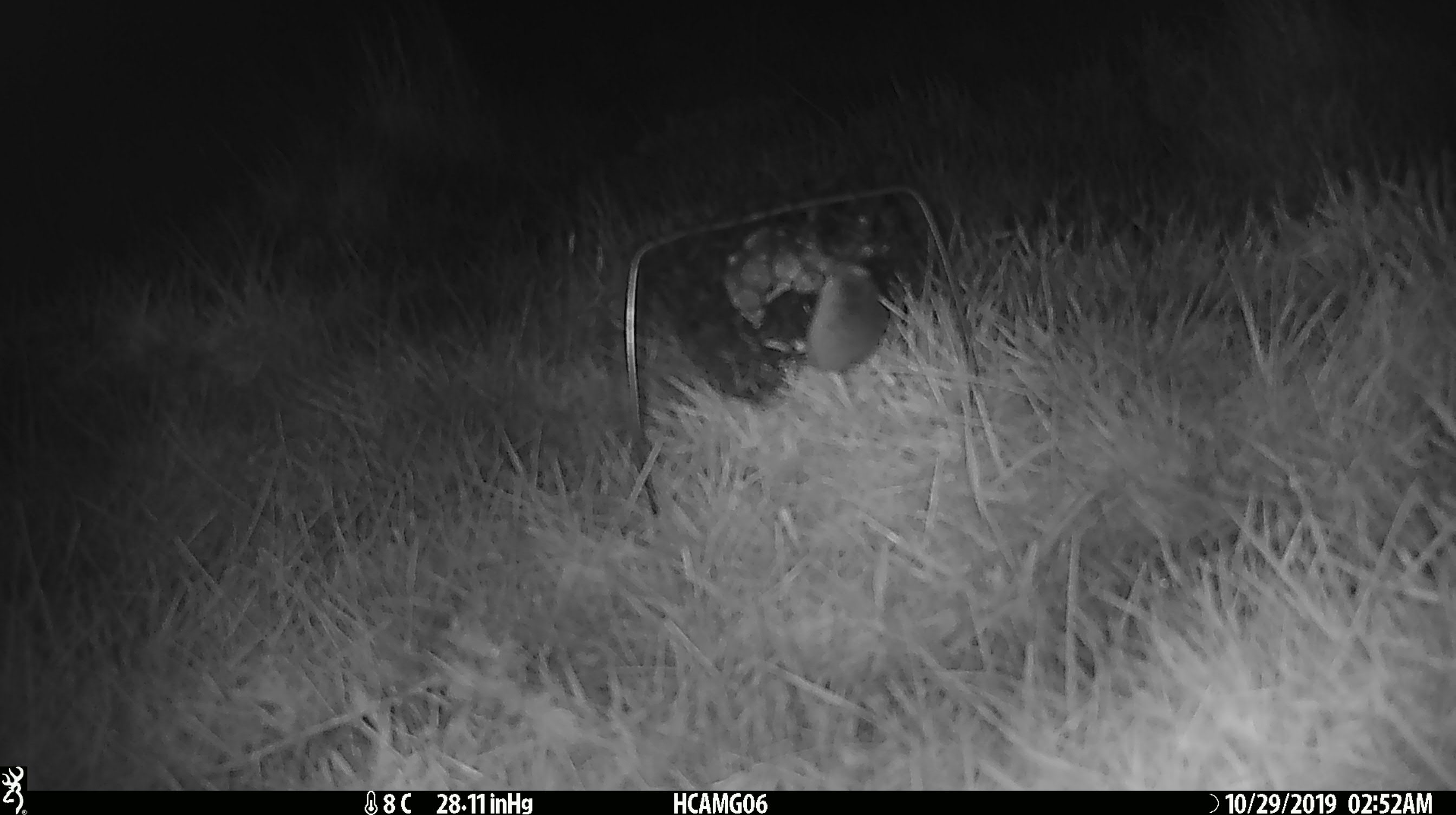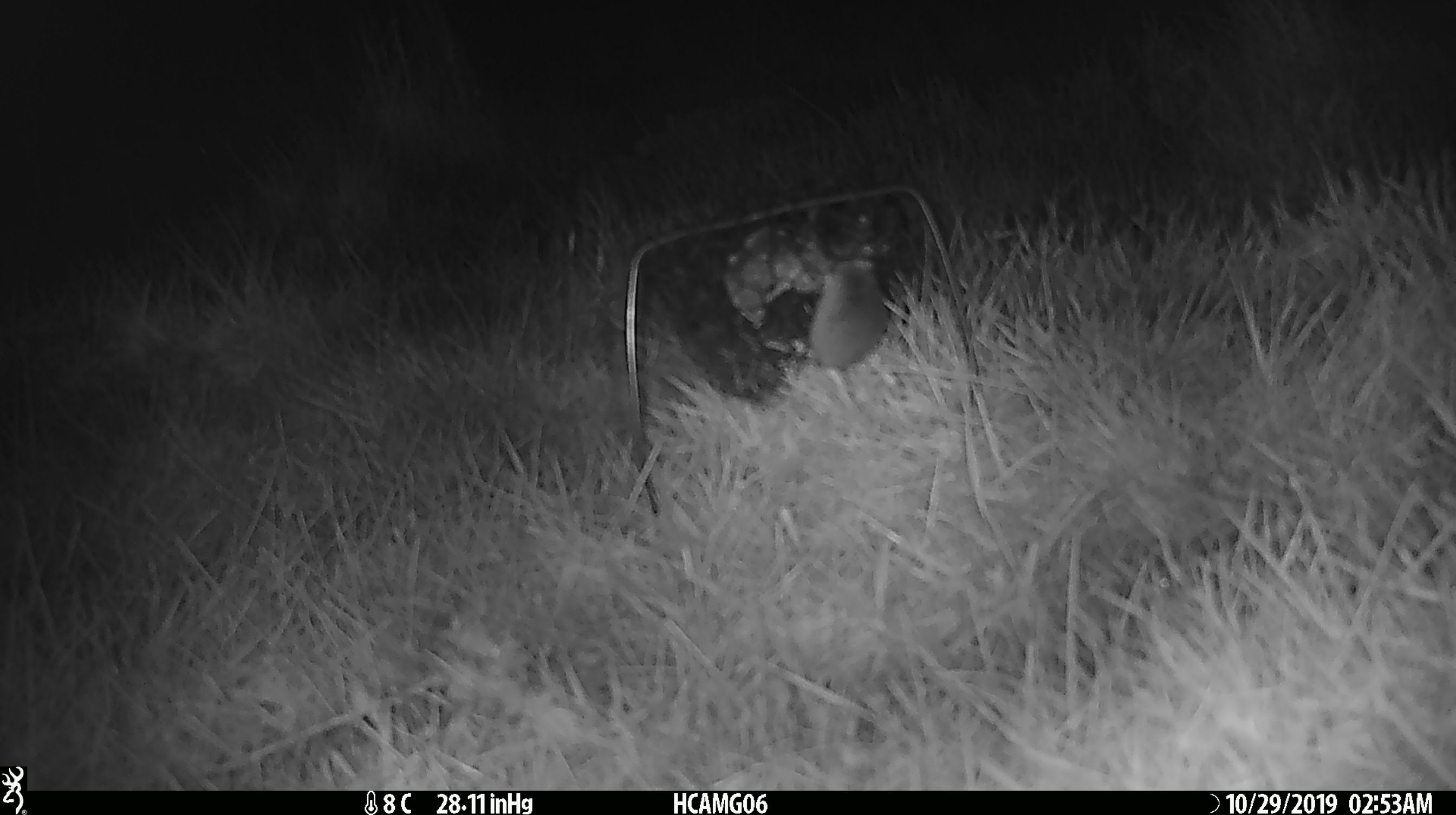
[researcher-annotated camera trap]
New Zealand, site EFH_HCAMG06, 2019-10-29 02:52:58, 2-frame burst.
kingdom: Animalia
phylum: Chordata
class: Mammalia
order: Rodentia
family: Muridae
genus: Mus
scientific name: Mus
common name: mouse